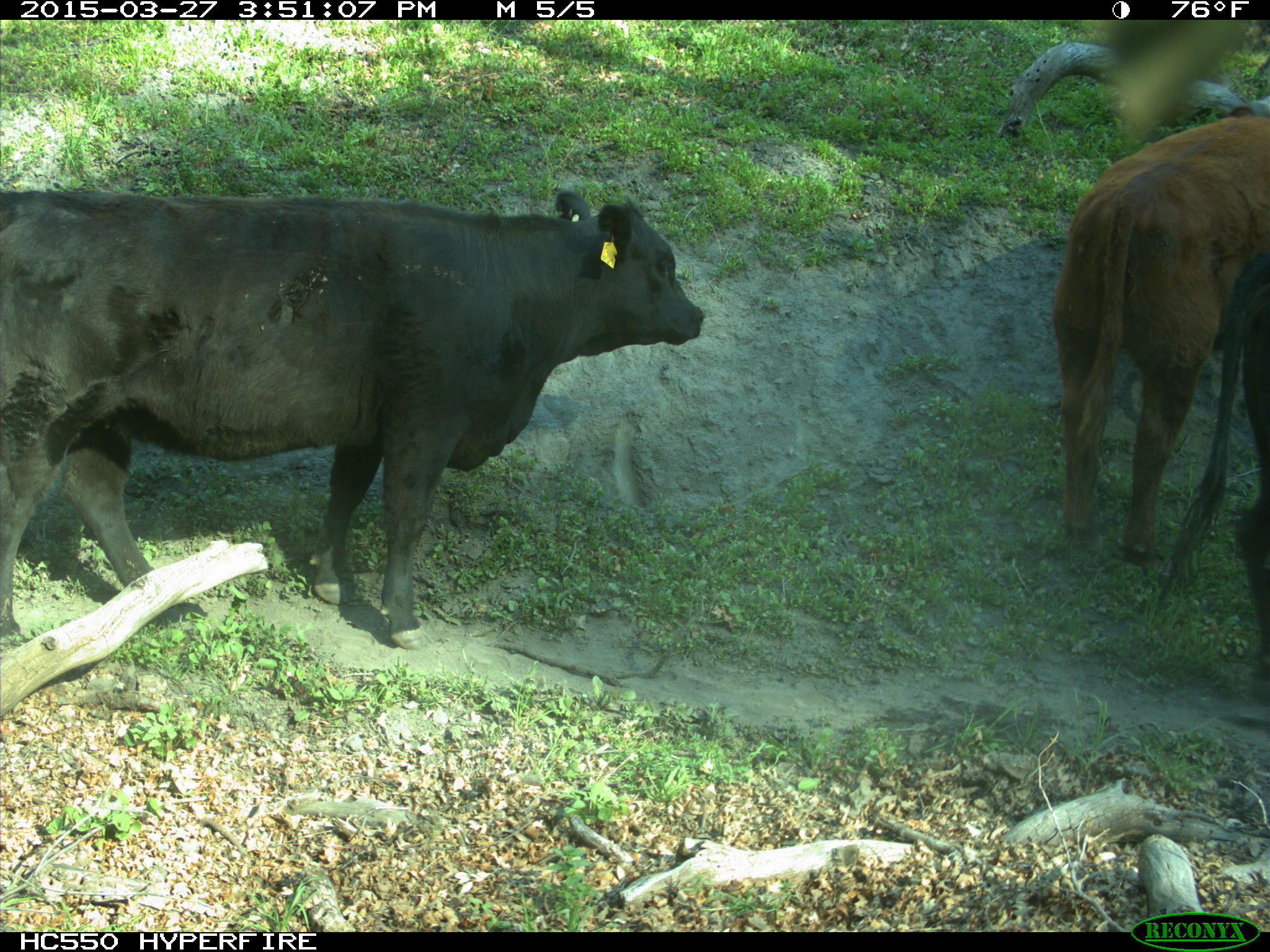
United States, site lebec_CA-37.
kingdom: Animalia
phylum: Chordata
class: Mammalia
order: Artiodactyla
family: Bovidae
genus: Bos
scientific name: Bos taurus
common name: domestic cow